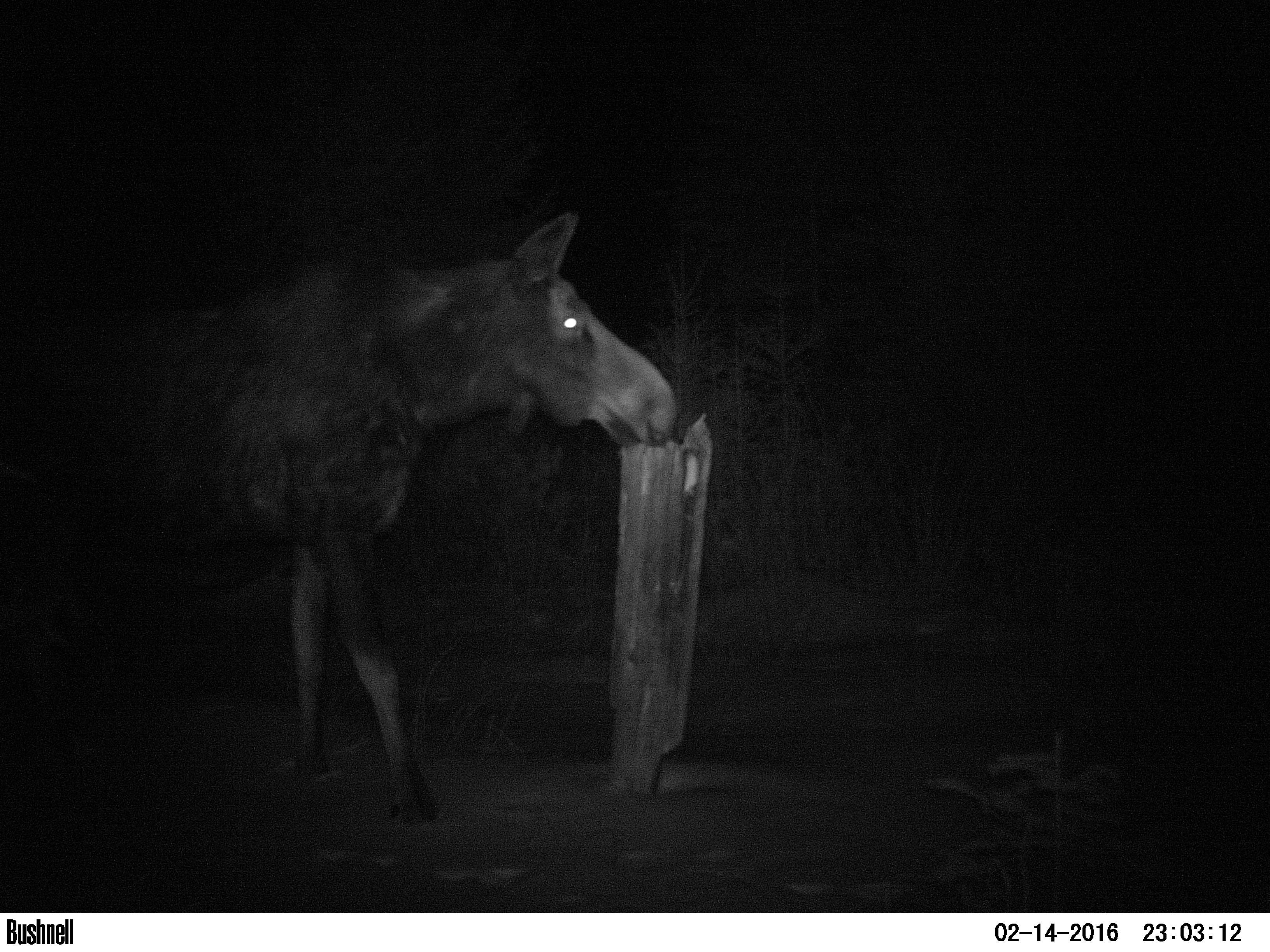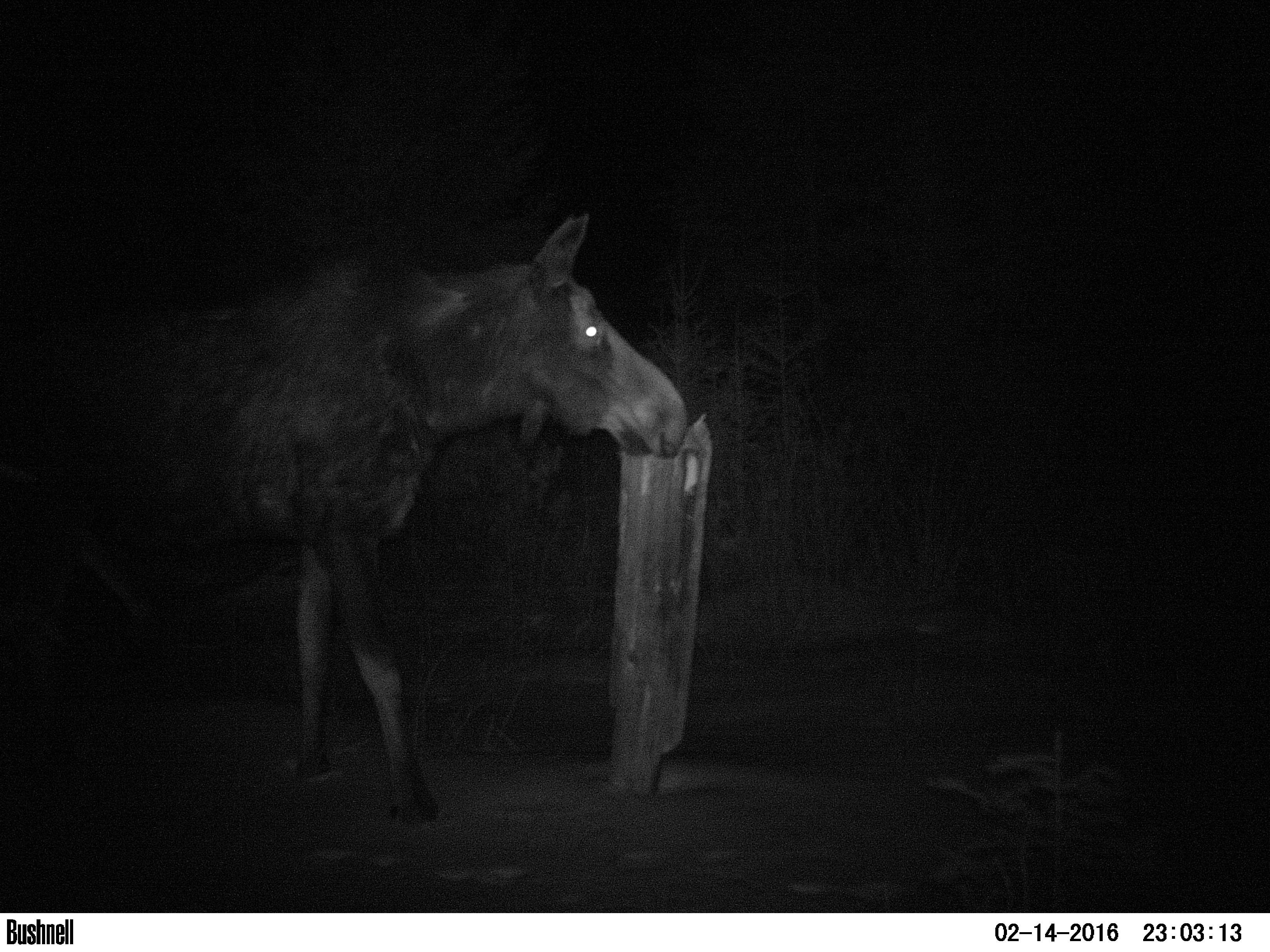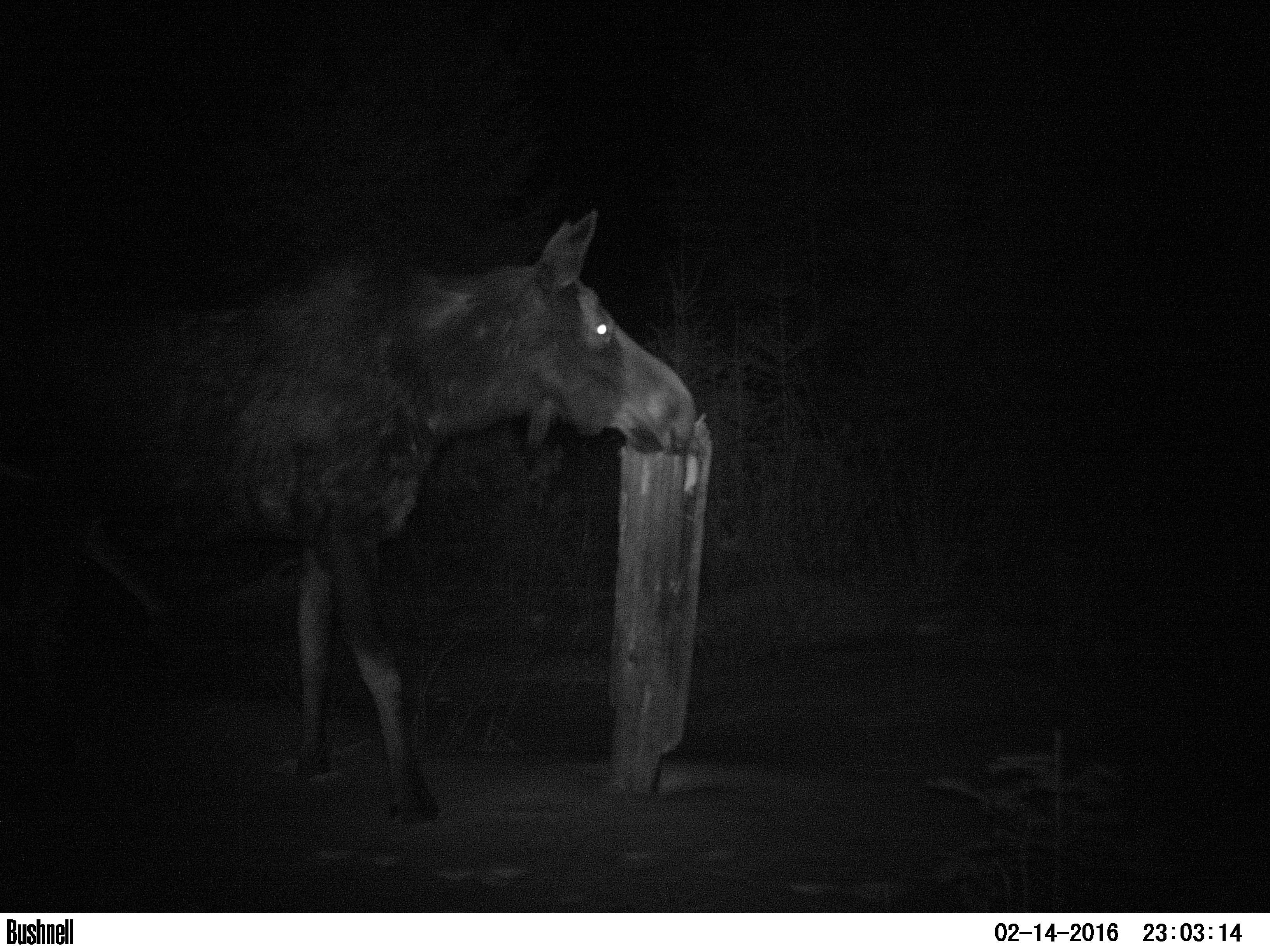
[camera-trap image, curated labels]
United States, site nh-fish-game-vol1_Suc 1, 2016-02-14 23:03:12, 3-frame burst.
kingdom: Animalia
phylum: Chordata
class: Mammalia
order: Artiodactyla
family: Cervidae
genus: Alces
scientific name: Alces alces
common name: moose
Moose (Alces alces).